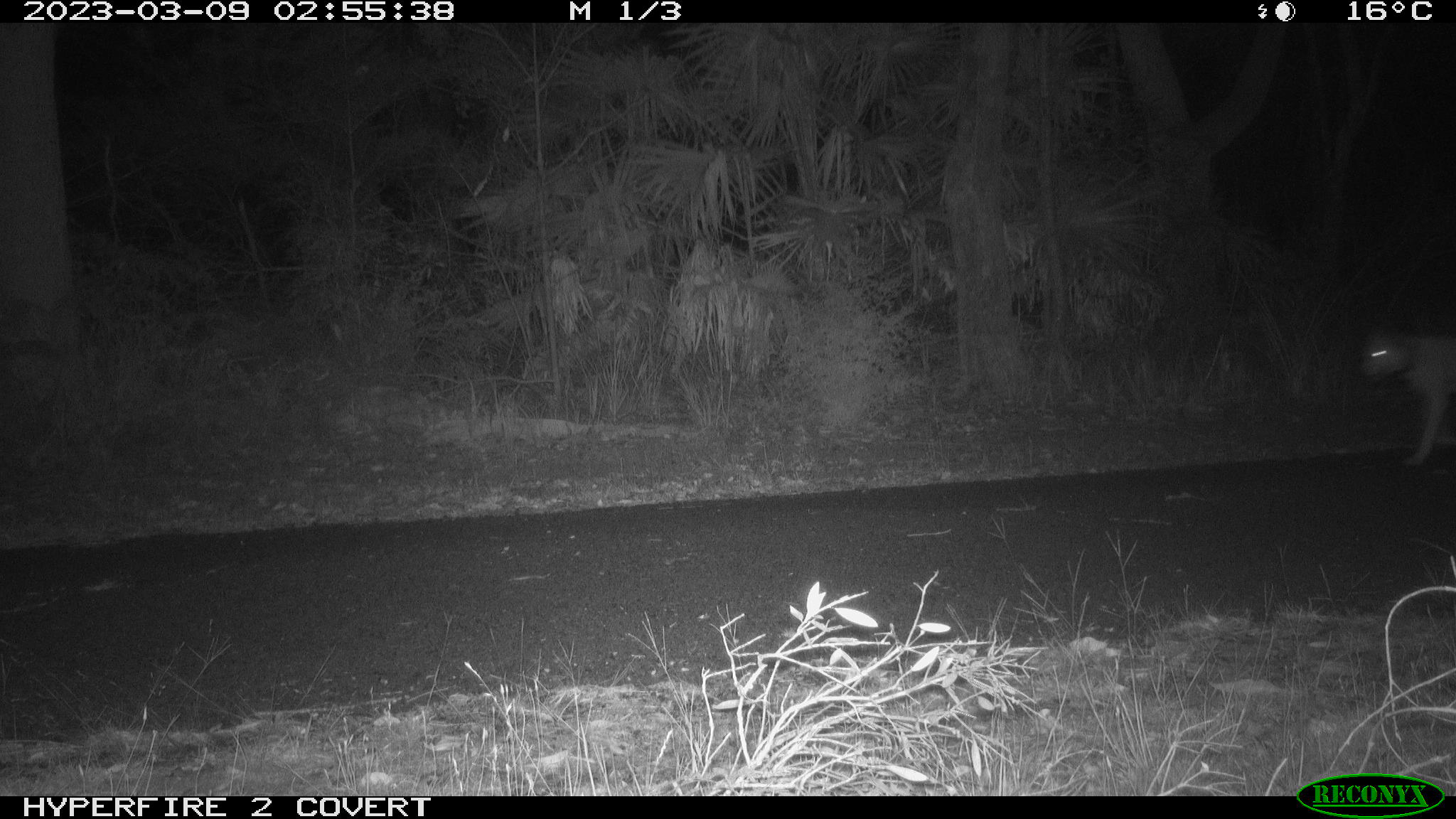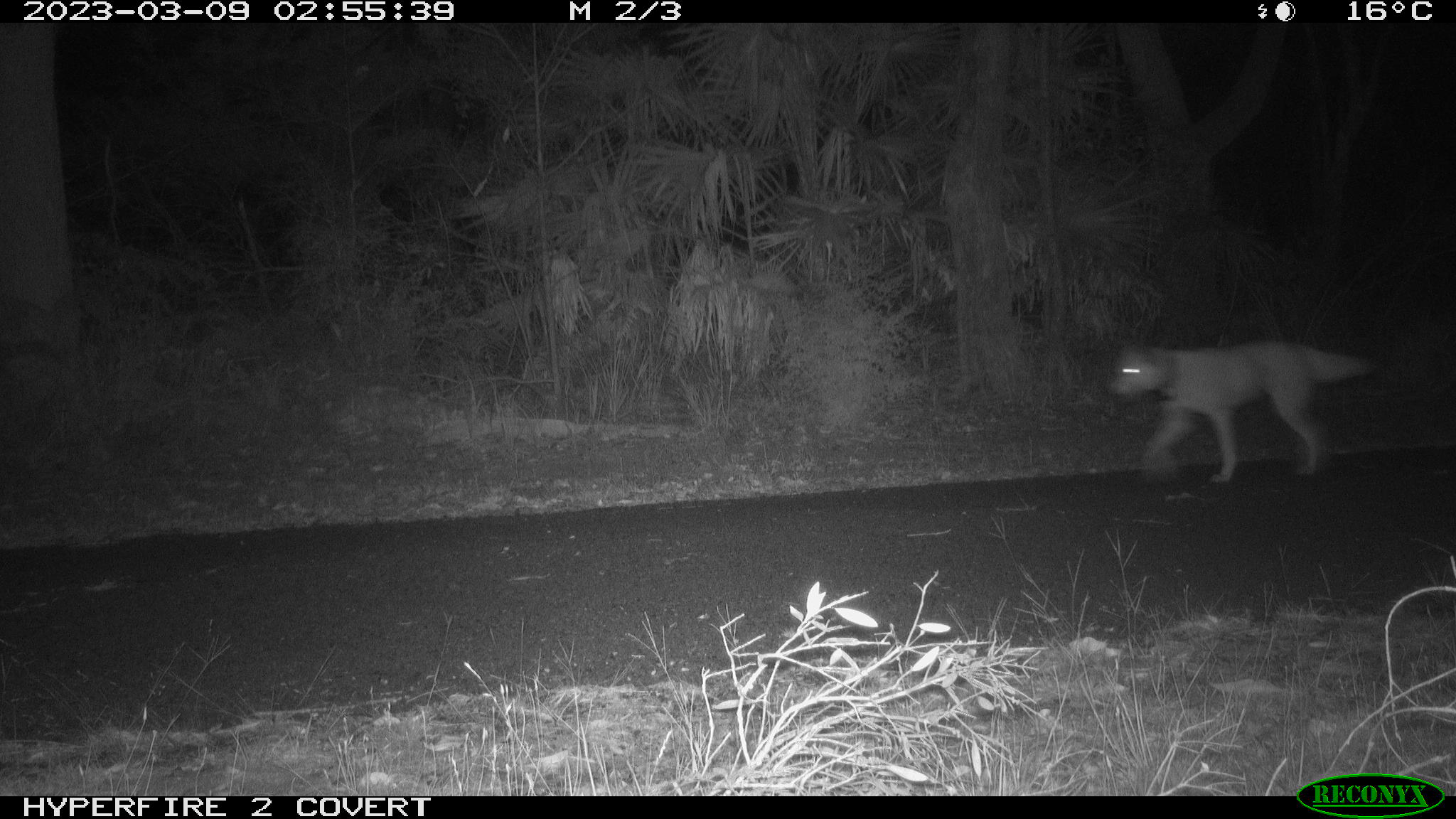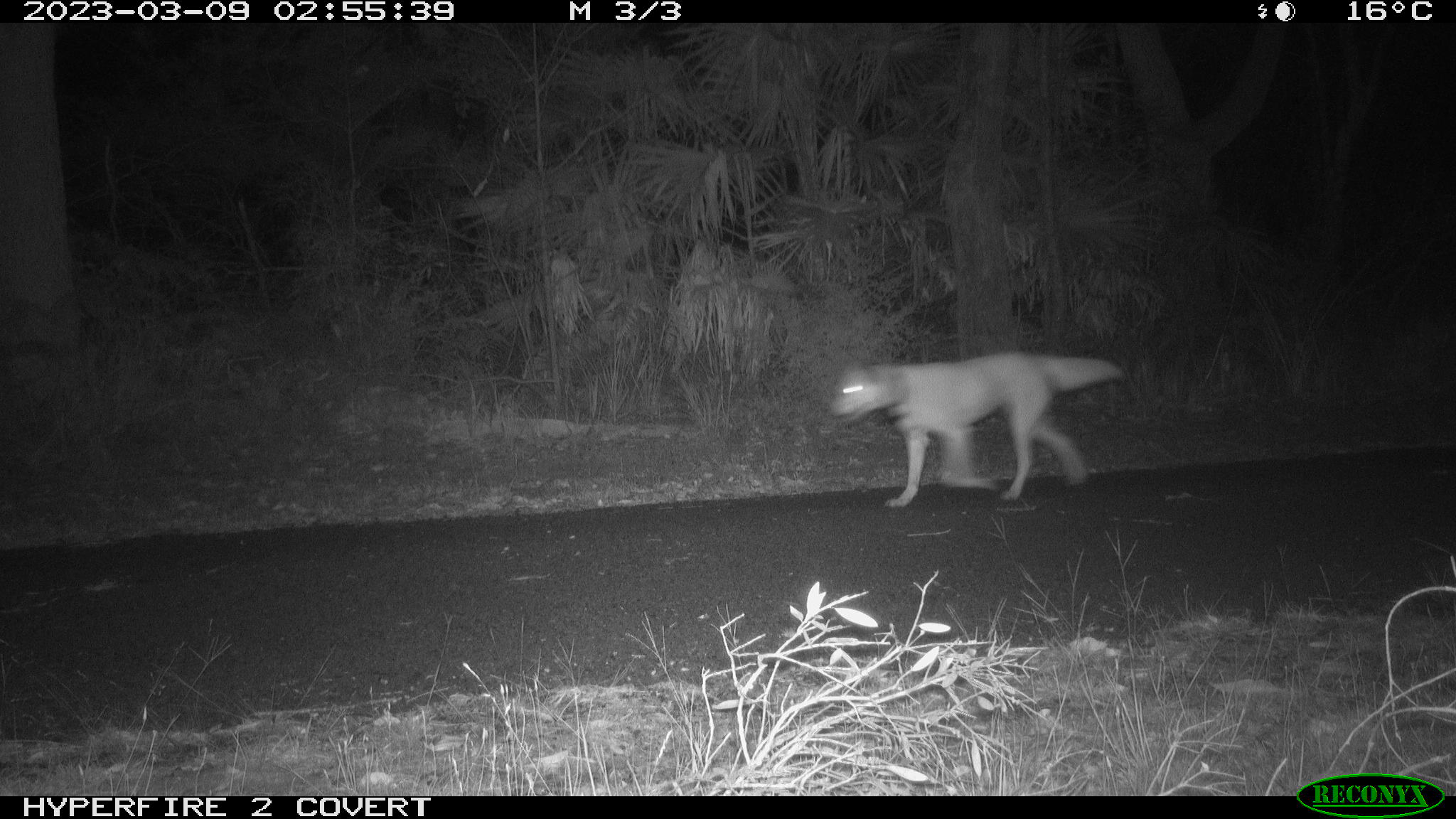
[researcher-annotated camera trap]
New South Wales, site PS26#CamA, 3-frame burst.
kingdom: Animalia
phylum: Chordata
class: Mammalia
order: Carnivora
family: Canidae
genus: Canis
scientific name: Canis familiaris dingo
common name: dingo